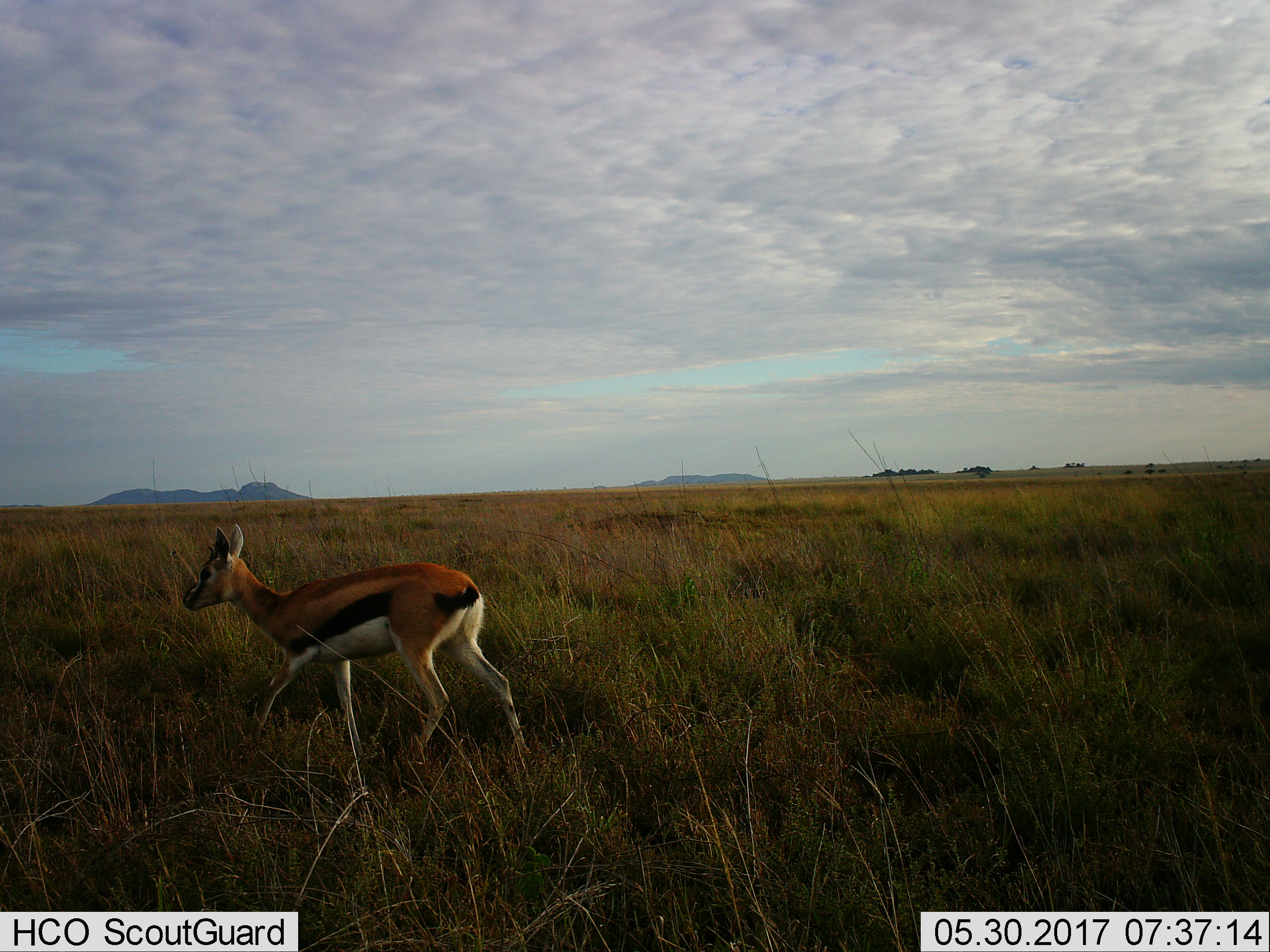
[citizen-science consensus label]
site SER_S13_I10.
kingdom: Animalia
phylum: Chordata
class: Mammalia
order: Artiodactyla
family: Bovidae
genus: Eudorcas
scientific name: Eudorcas thomsonii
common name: thomson's gazelle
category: gazellethomsons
Gazellethomsons (thomson's gazelle) (Eudorcas thomsonii), count 1. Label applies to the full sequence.